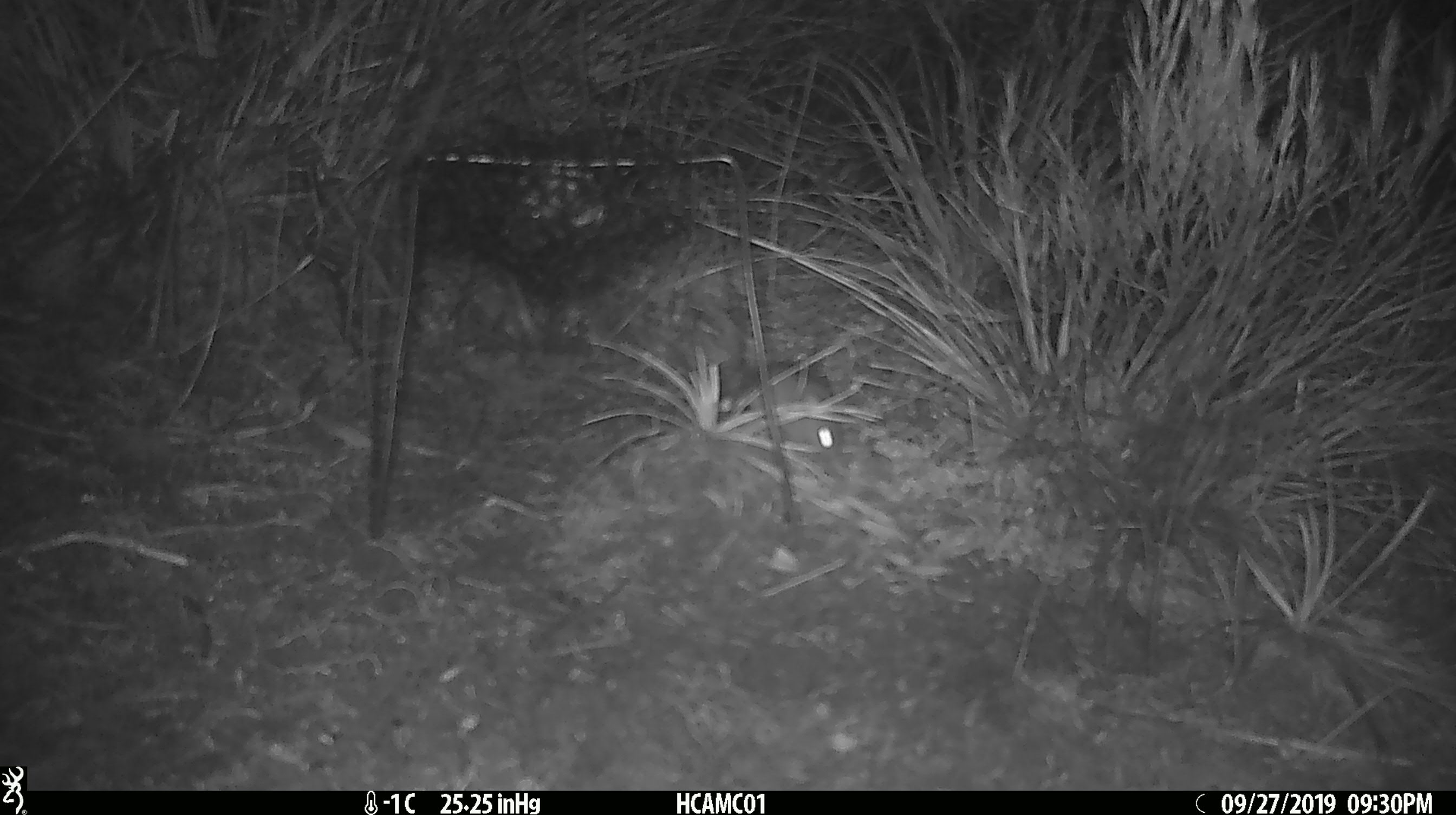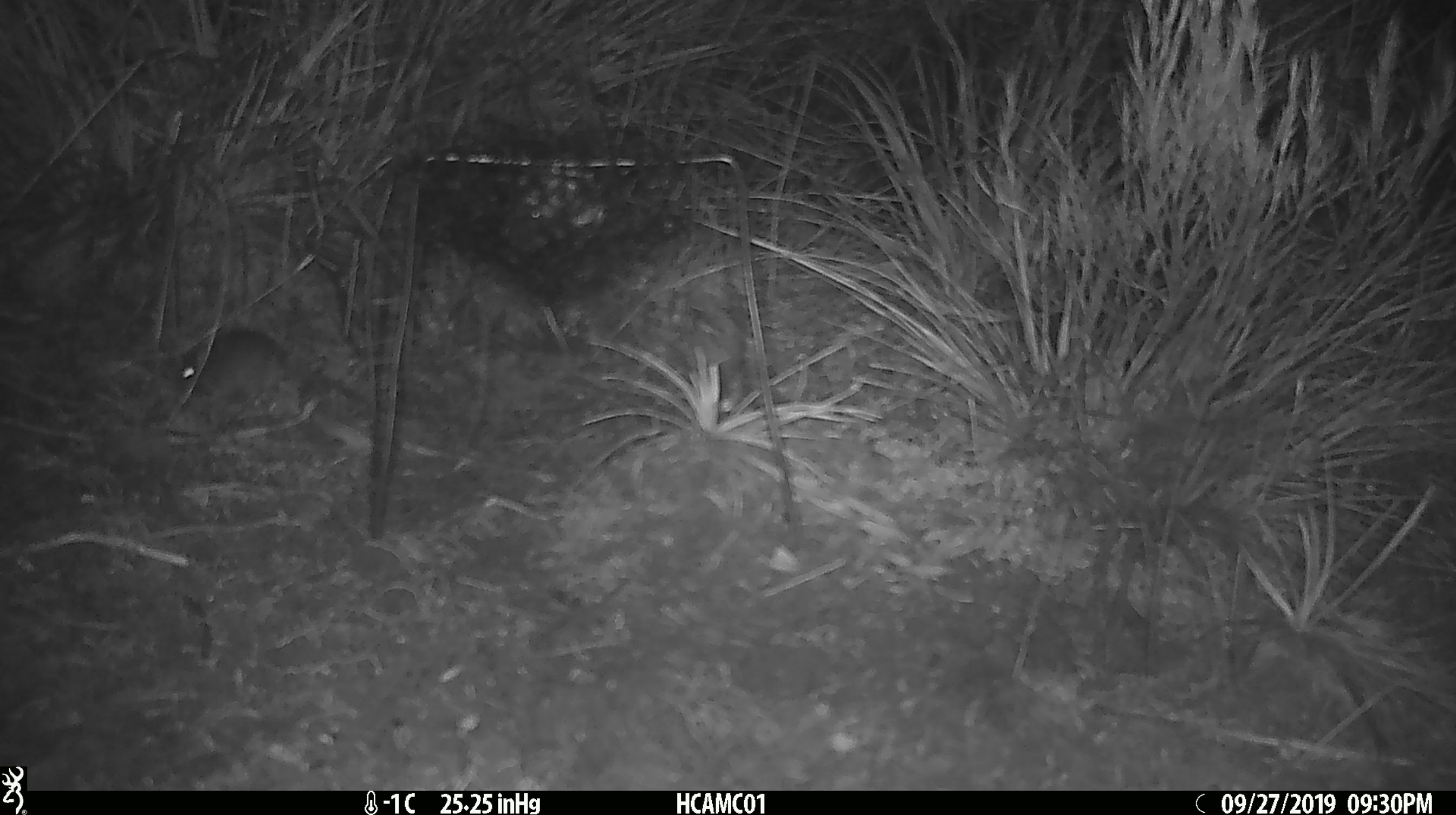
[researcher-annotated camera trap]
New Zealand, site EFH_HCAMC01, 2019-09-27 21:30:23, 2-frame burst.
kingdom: Animalia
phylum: Chordata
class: Mammalia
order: Rodentia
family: Muridae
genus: Mus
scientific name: Mus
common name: mouse